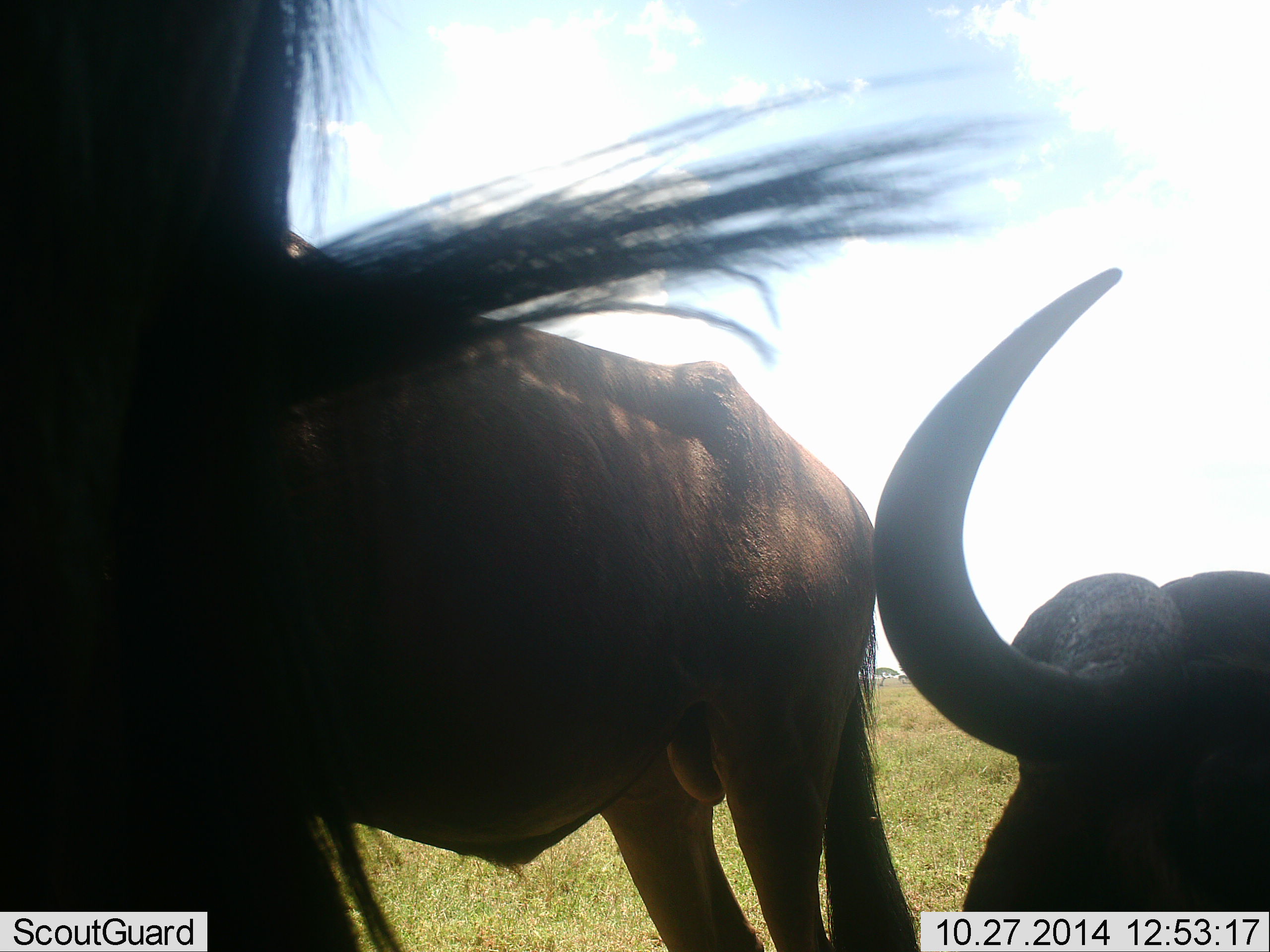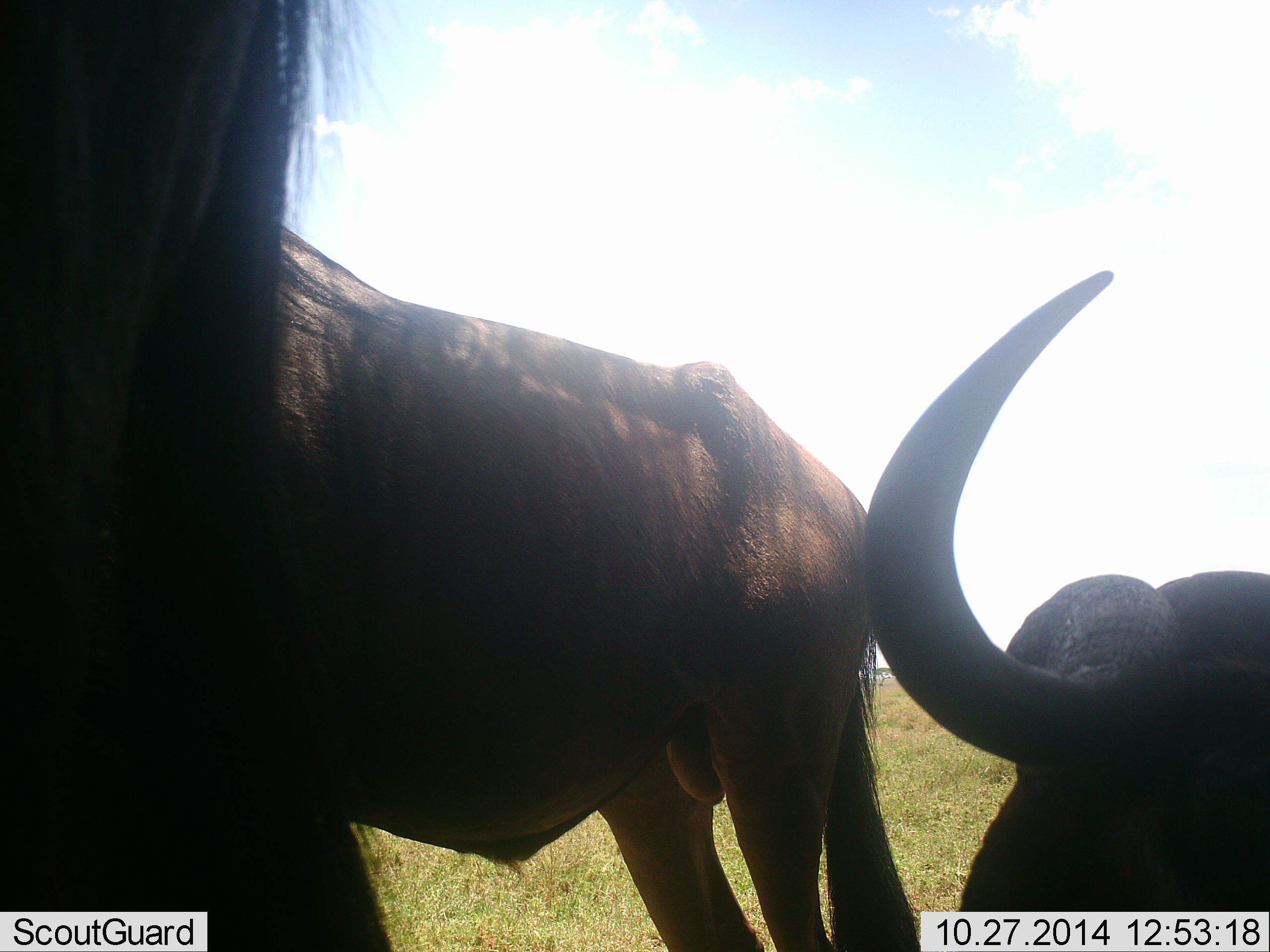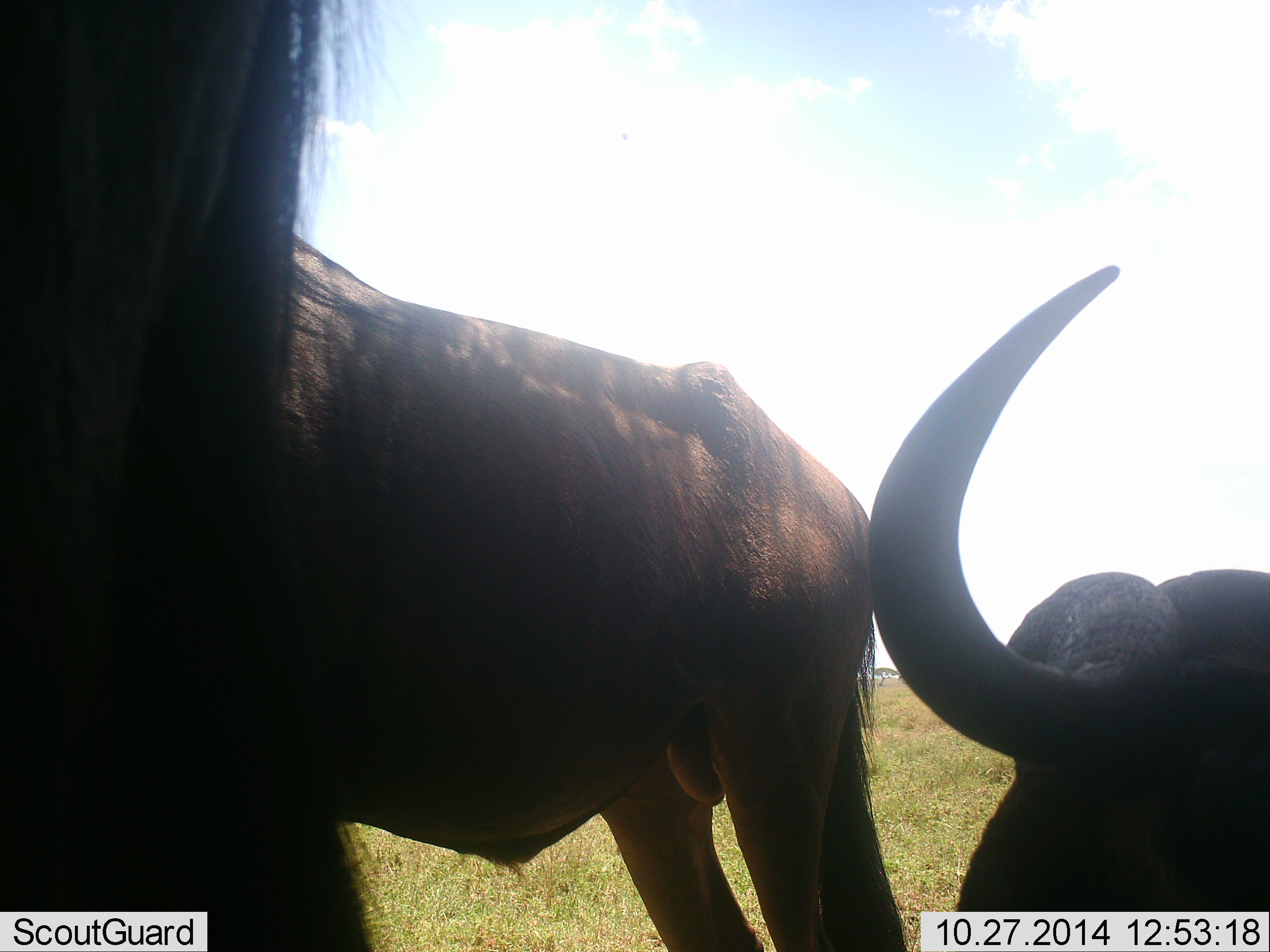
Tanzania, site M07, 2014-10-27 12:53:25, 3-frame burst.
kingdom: Animalia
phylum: Chordata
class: Mammalia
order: Artiodactyla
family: Bovidae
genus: Connochaetes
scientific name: Connochaetes taurinus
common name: blue wildebeest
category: wildebeest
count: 3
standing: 70%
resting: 60%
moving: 0%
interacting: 10%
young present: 0%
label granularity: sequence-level